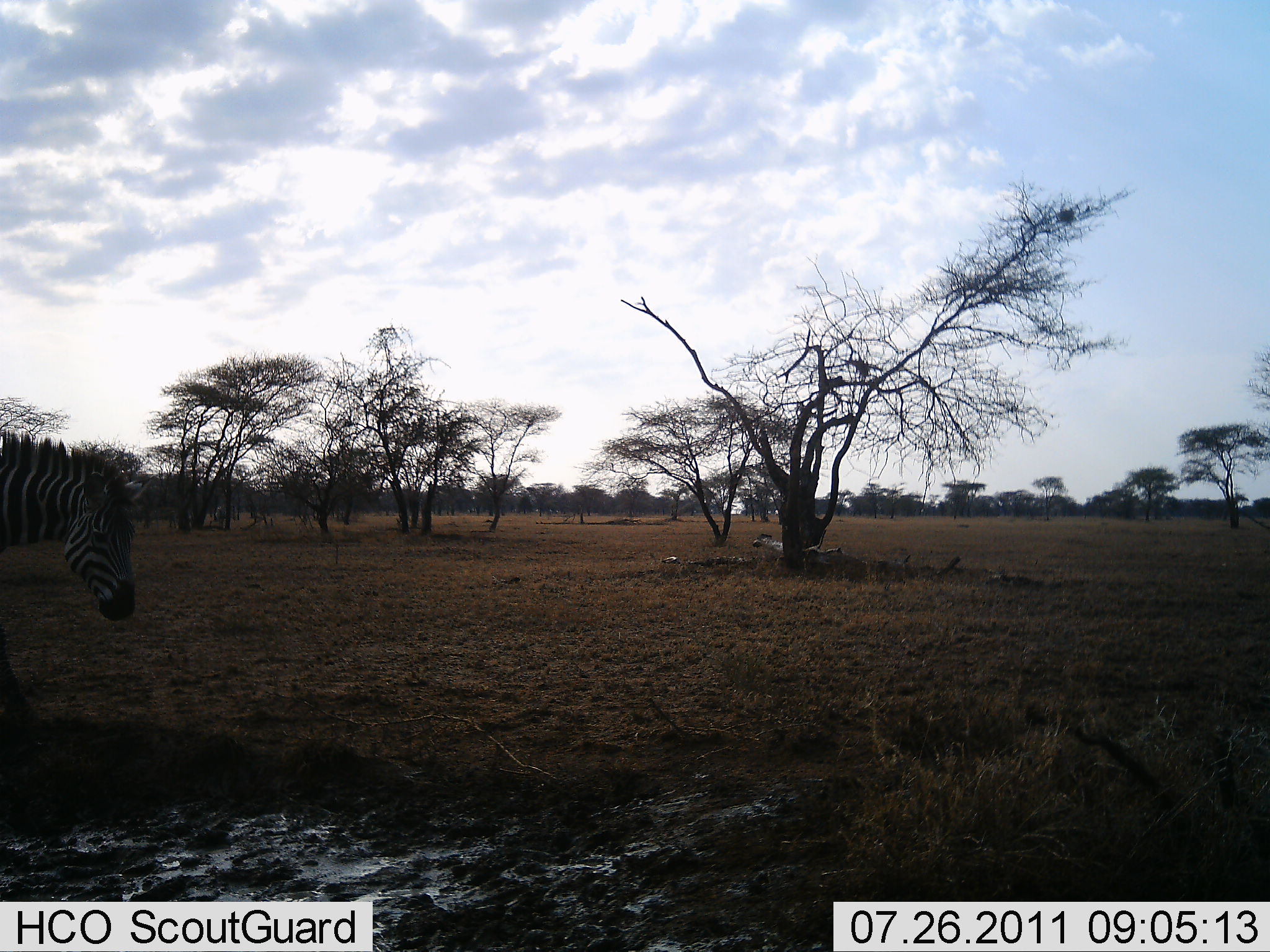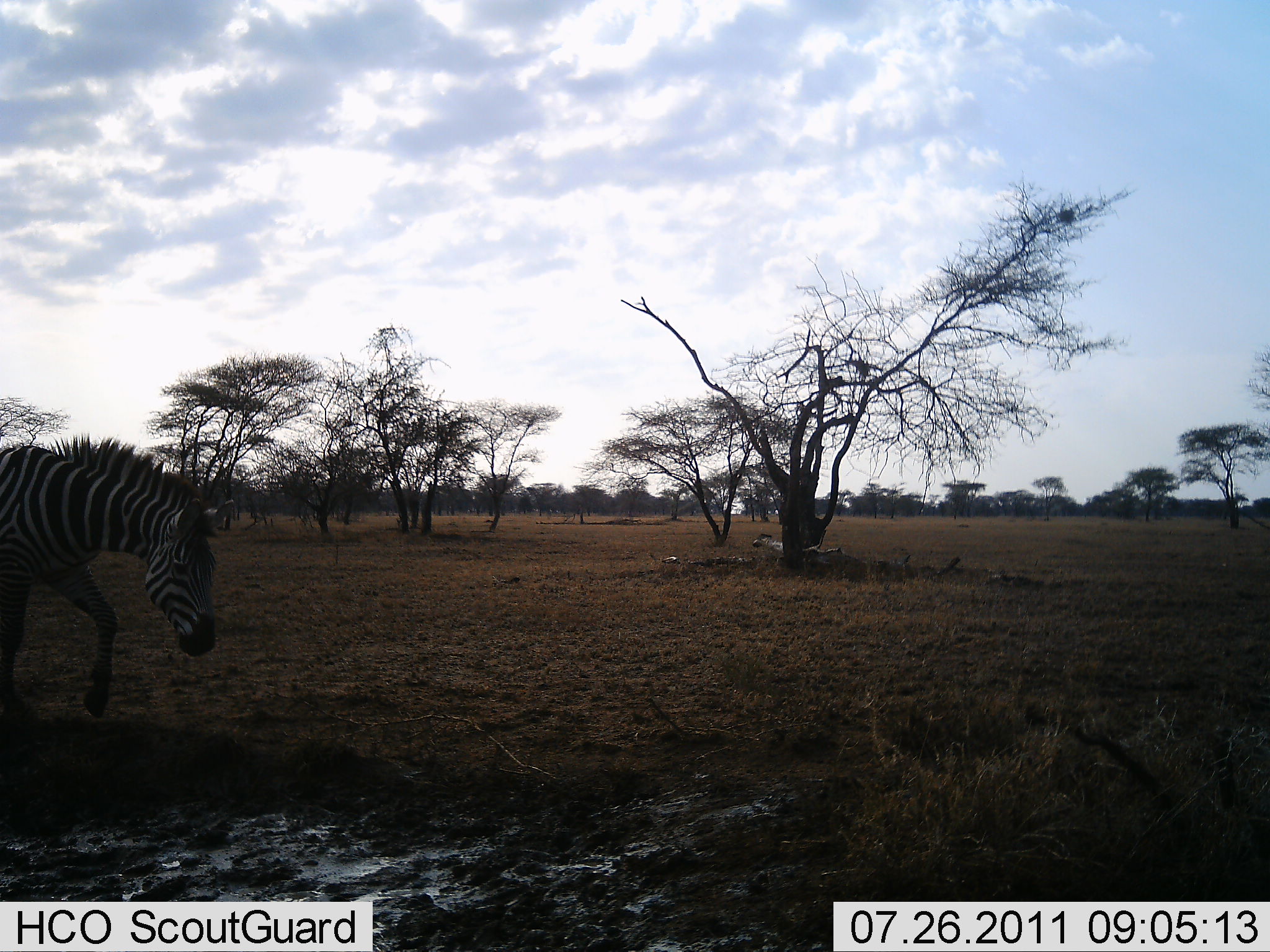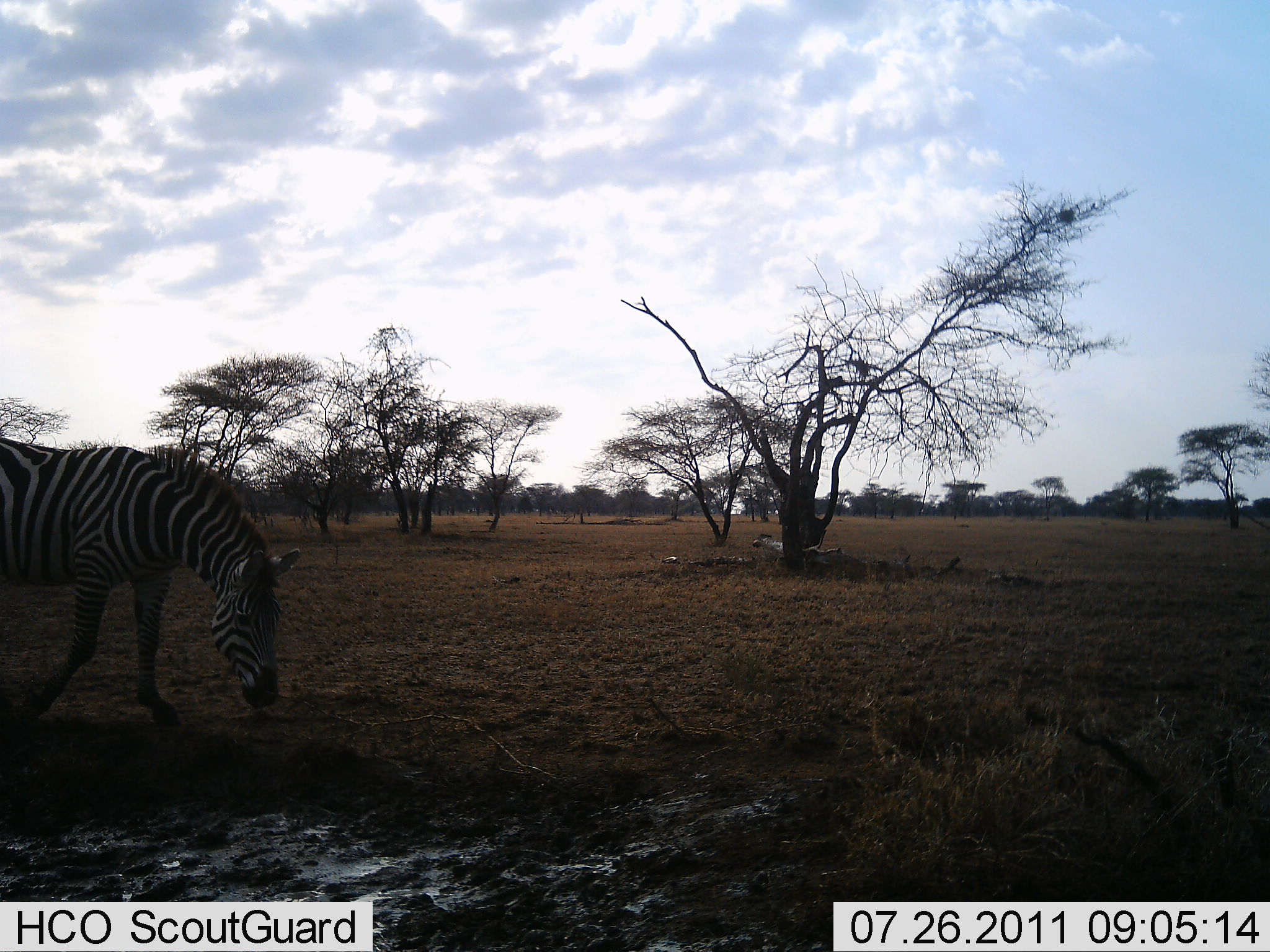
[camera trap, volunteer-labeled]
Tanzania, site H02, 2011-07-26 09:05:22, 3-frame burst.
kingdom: Animalia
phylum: Chordata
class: Mammalia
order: Perissodactyla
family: Equidae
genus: Equus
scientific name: Equus quagga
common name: plains zebra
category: zebra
Zebra (plains zebra) (Equus quagga), count 1. Behavior (volunteer vote fractions): standing 0%, resting 0%, moving 90%, interacting 0%. Young present (vote fraction): 0%. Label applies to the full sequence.